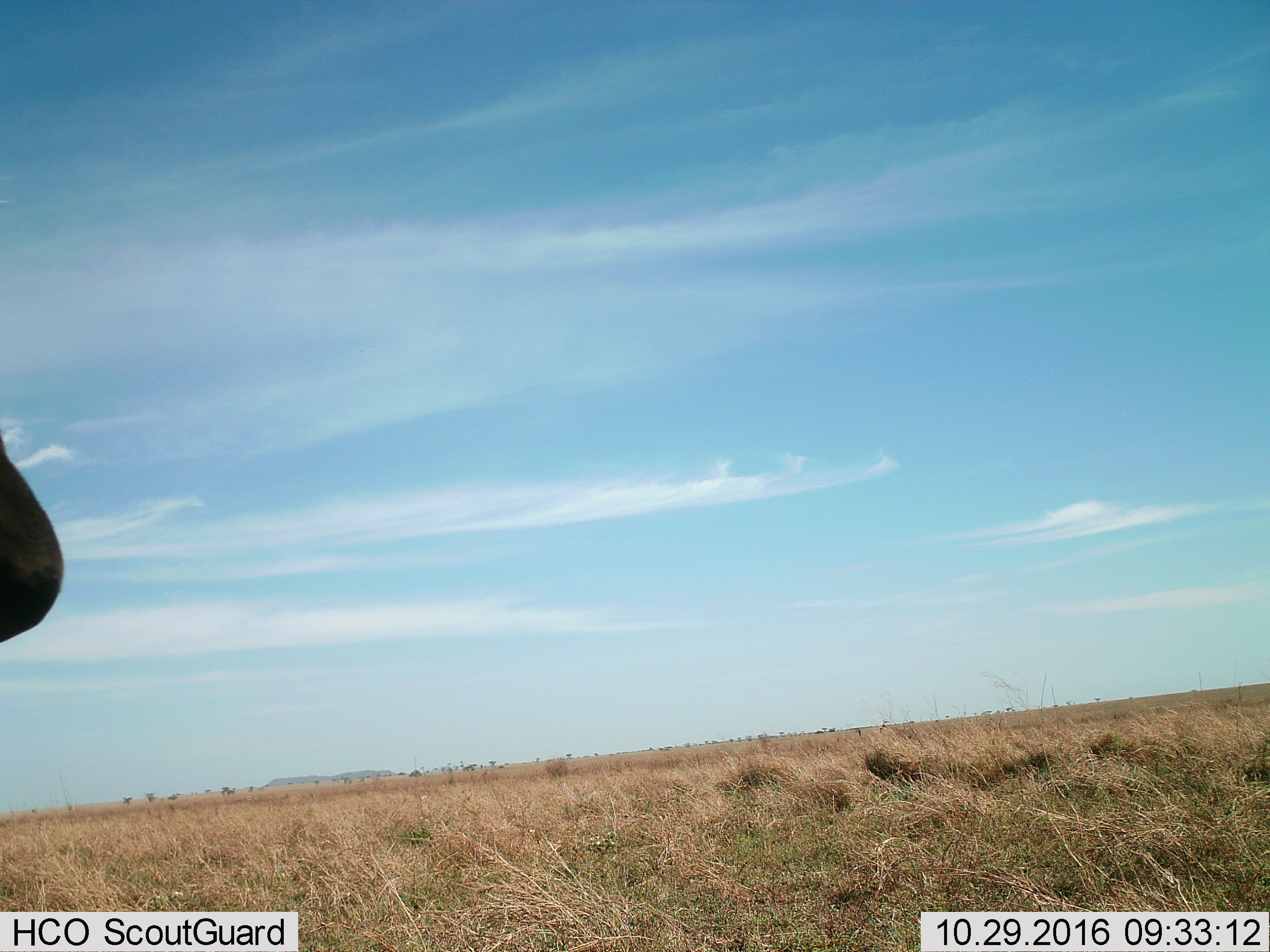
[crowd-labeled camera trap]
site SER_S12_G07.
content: unidentified animal